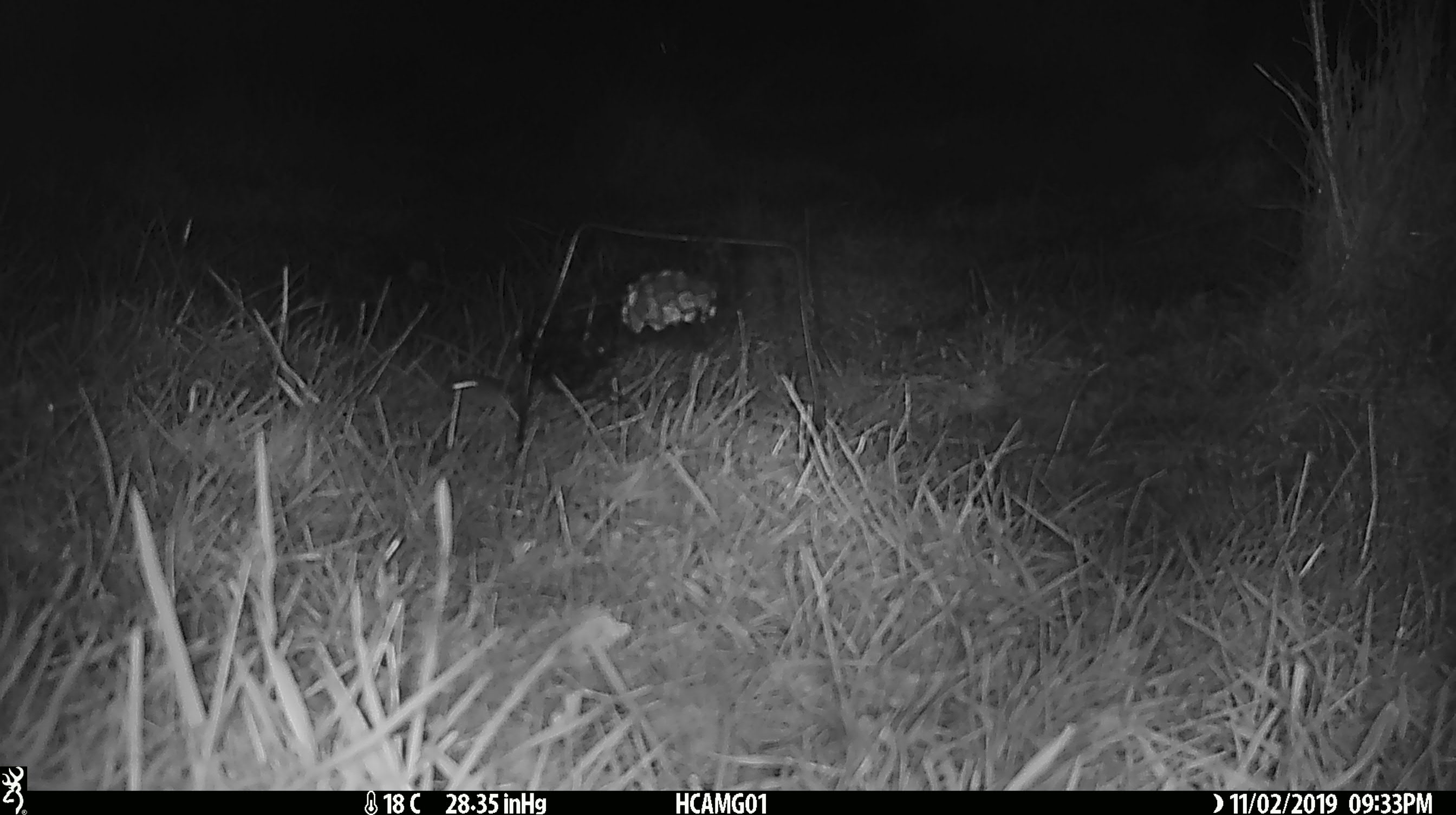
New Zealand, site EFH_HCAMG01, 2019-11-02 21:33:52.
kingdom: Animalia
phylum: Chordata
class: Mammalia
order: Rodentia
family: Muridae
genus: Mus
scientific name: Mus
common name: mouse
Mouse (Mus).